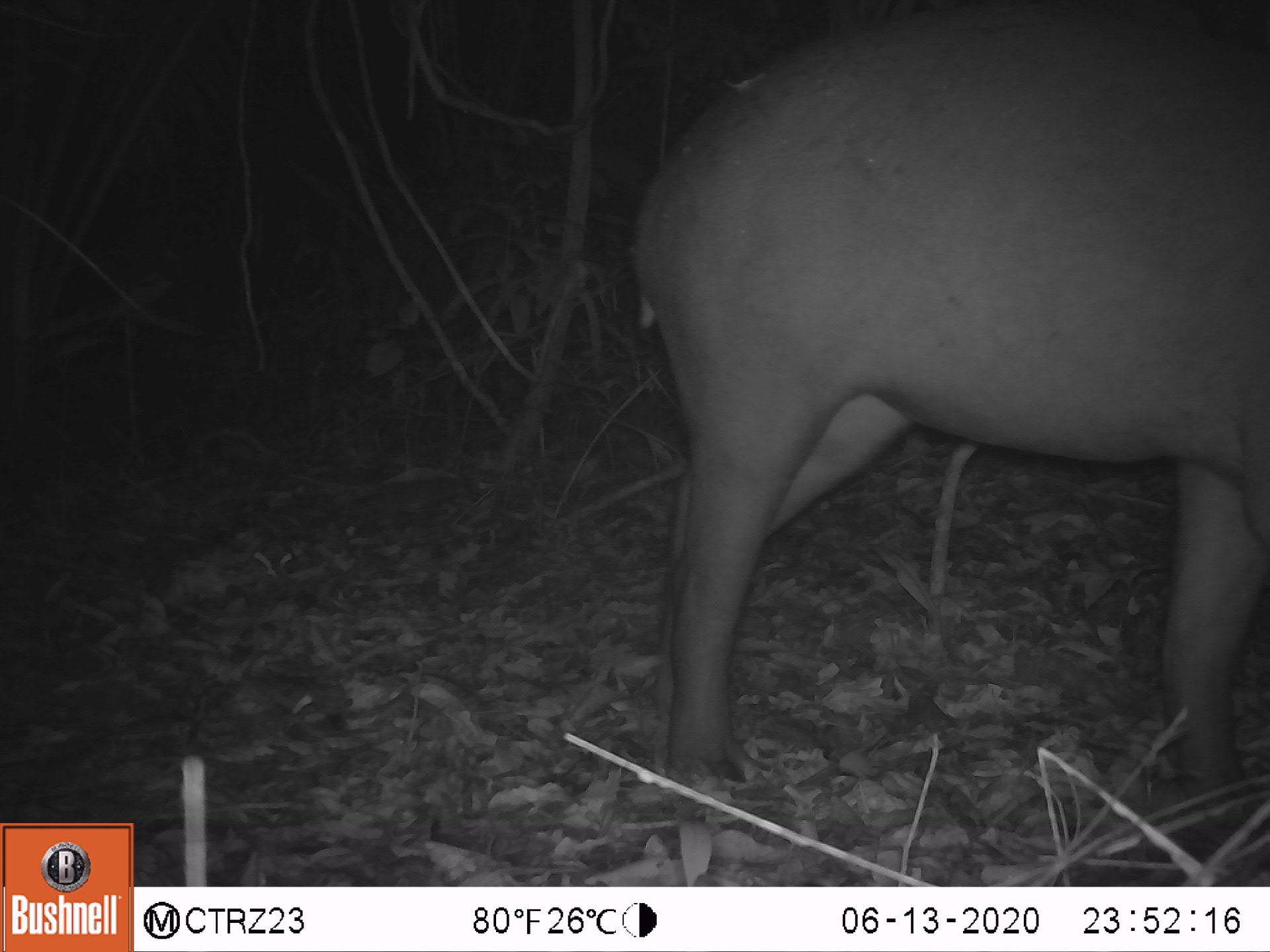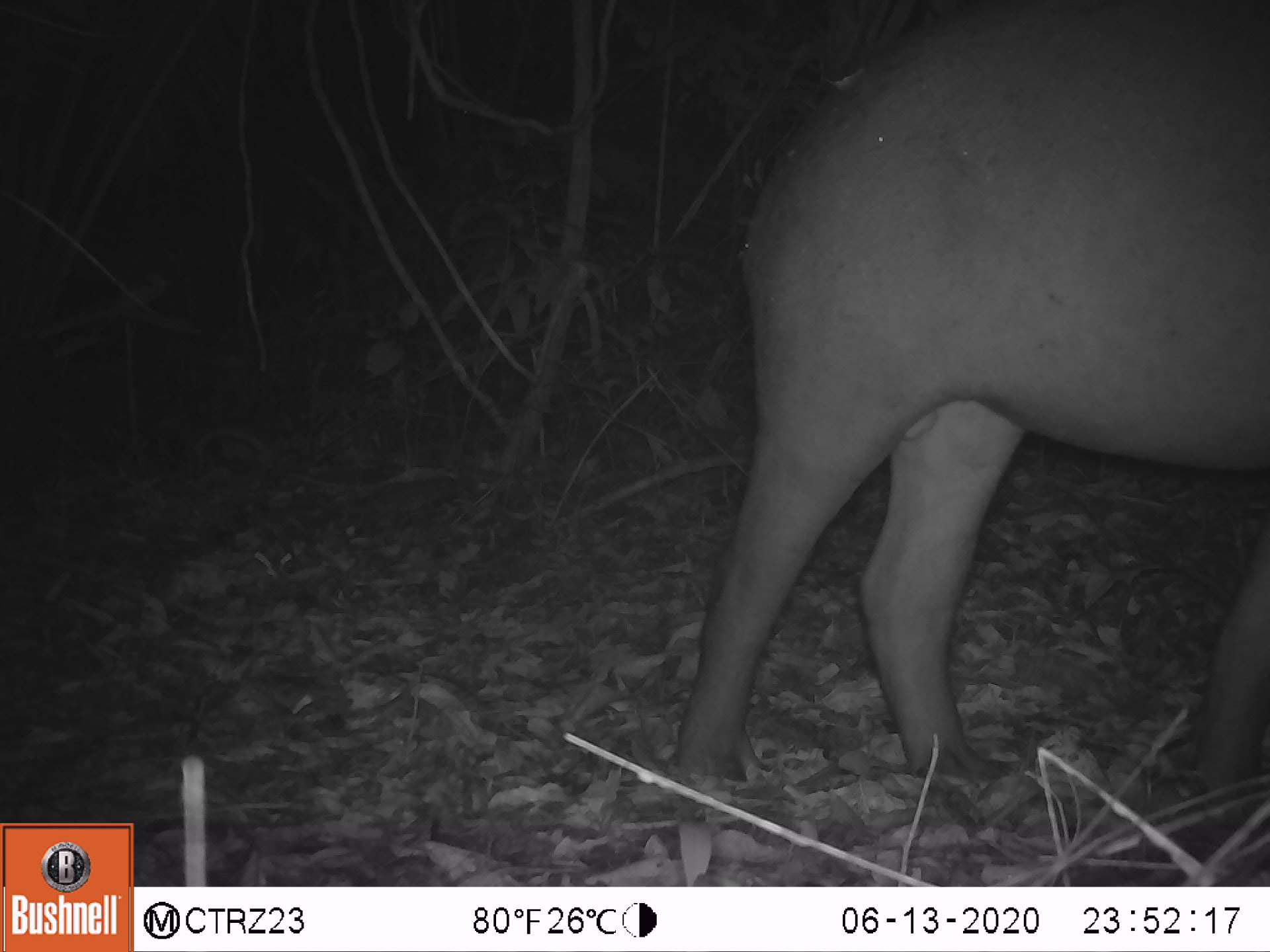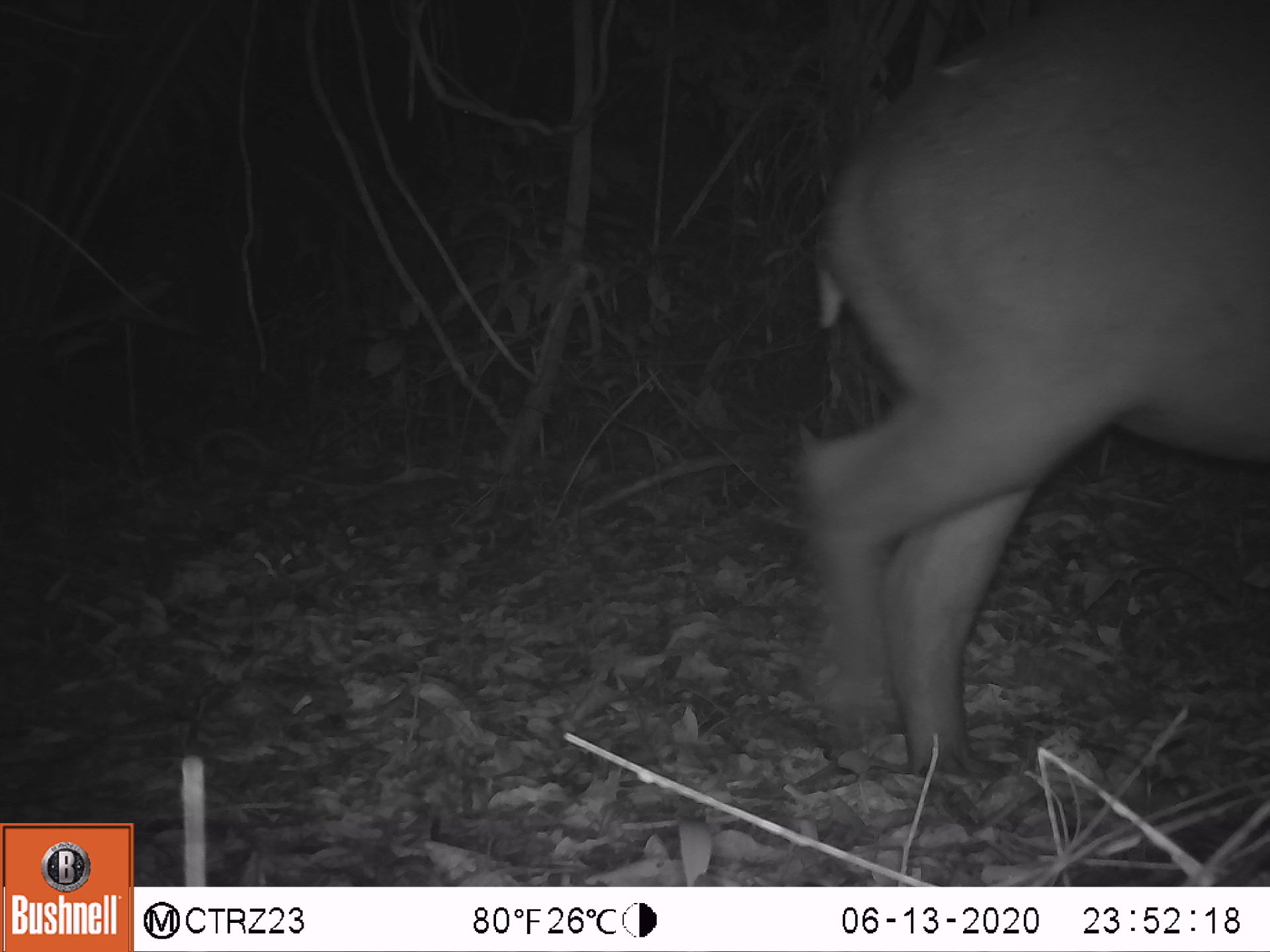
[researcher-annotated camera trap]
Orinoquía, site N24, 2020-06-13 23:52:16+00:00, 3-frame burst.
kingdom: Animalia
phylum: Chordata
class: Mammalia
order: Perissodactyla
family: Tapiridae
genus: Tapirus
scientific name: Tapirus terrestris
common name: lowland tapir